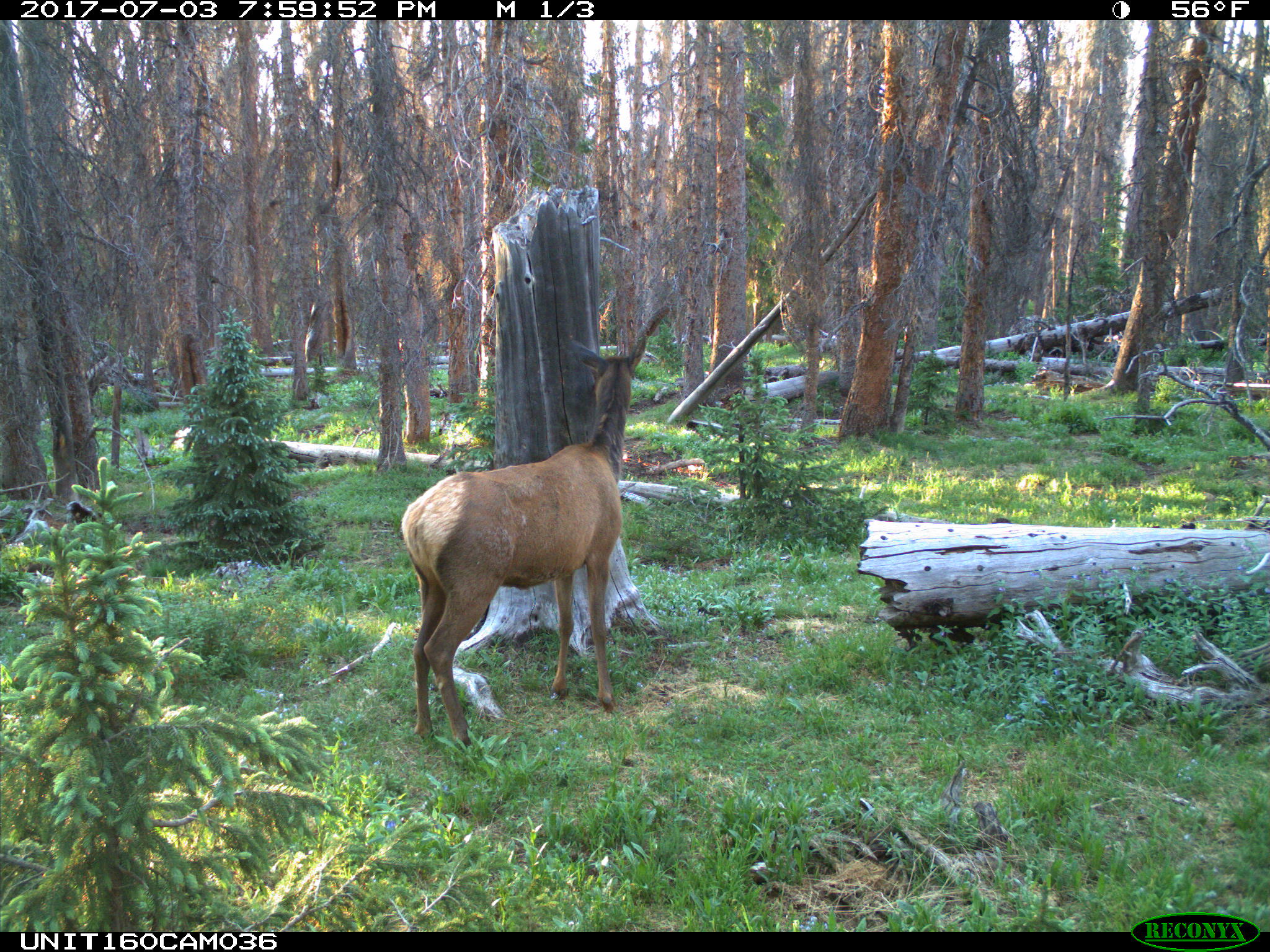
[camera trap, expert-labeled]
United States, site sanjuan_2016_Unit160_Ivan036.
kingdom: Animalia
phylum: Chordata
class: Mammalia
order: Artiodactyla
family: Cervidae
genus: Cervus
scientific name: Cervus elaphus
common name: red deer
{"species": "Cervus elaphus (red deer)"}